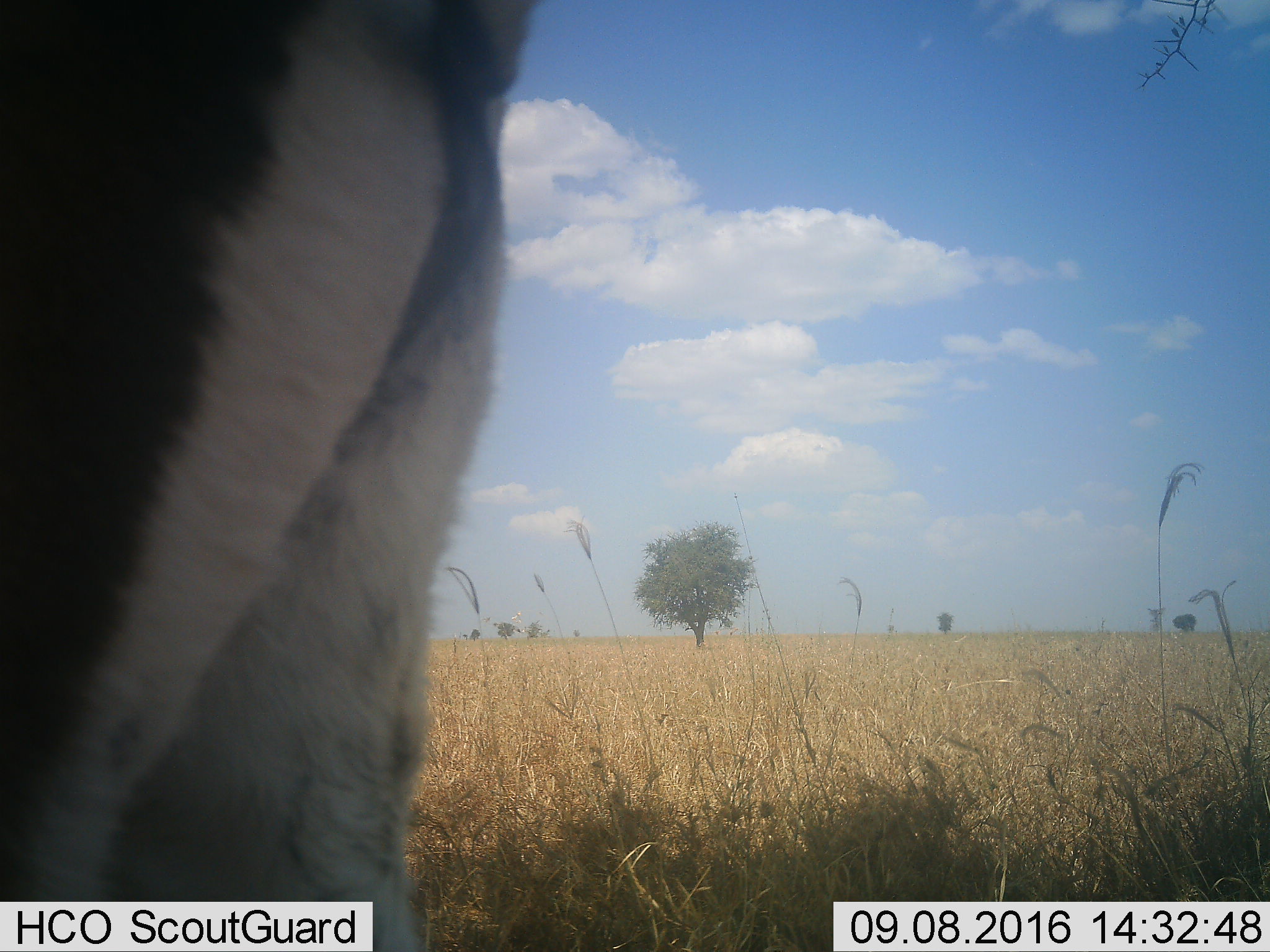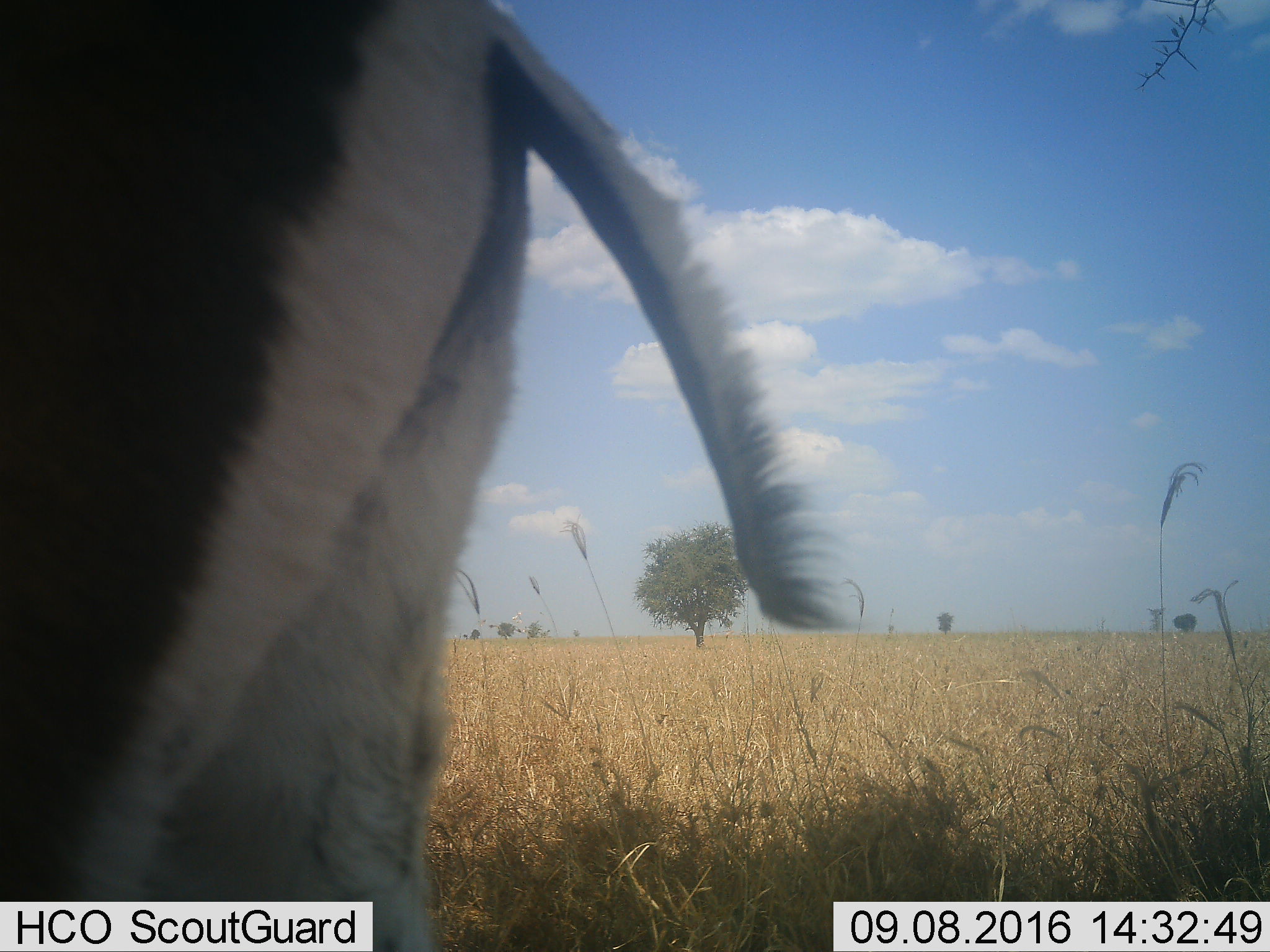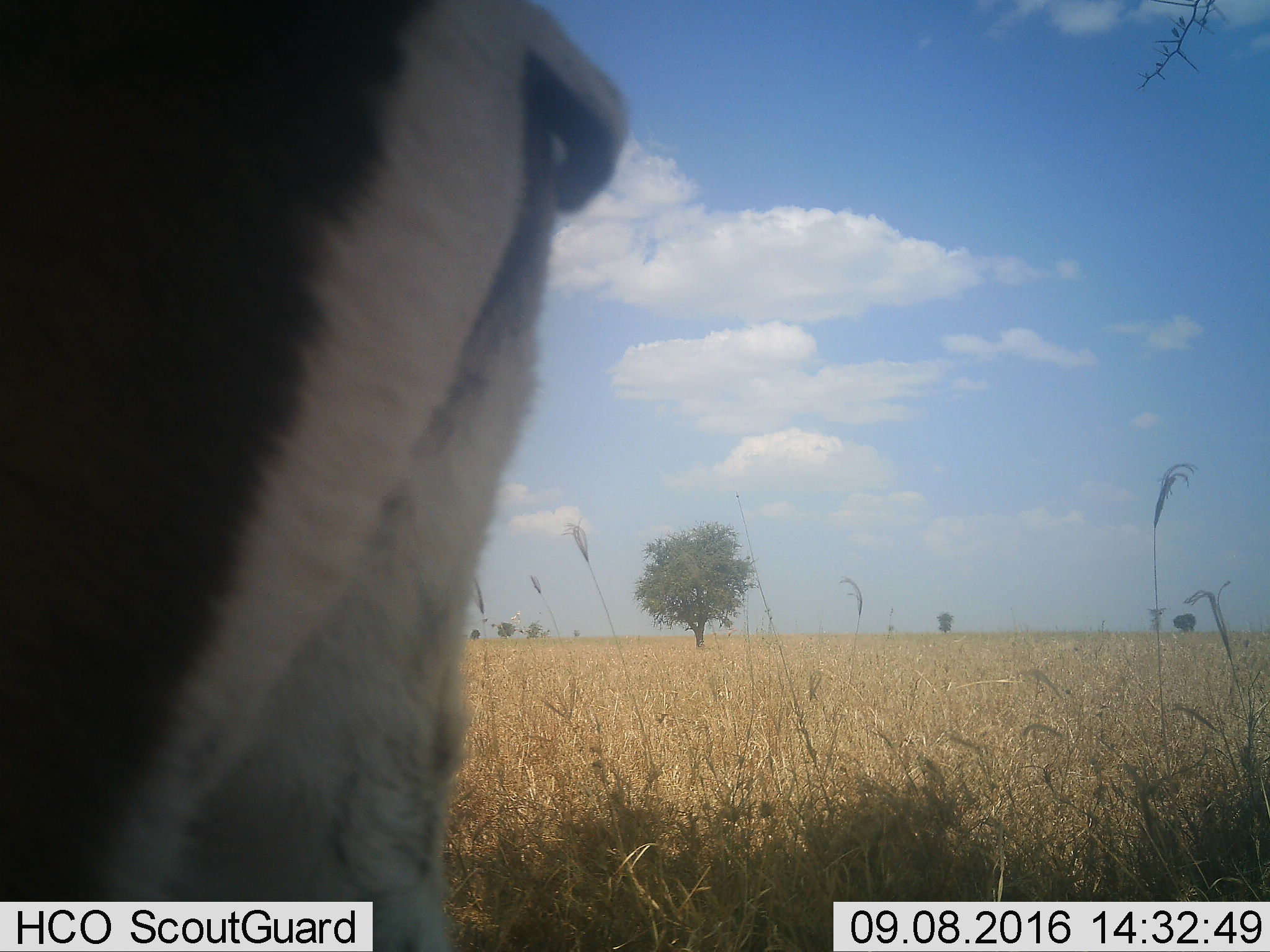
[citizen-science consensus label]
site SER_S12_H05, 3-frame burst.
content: unidentified animal